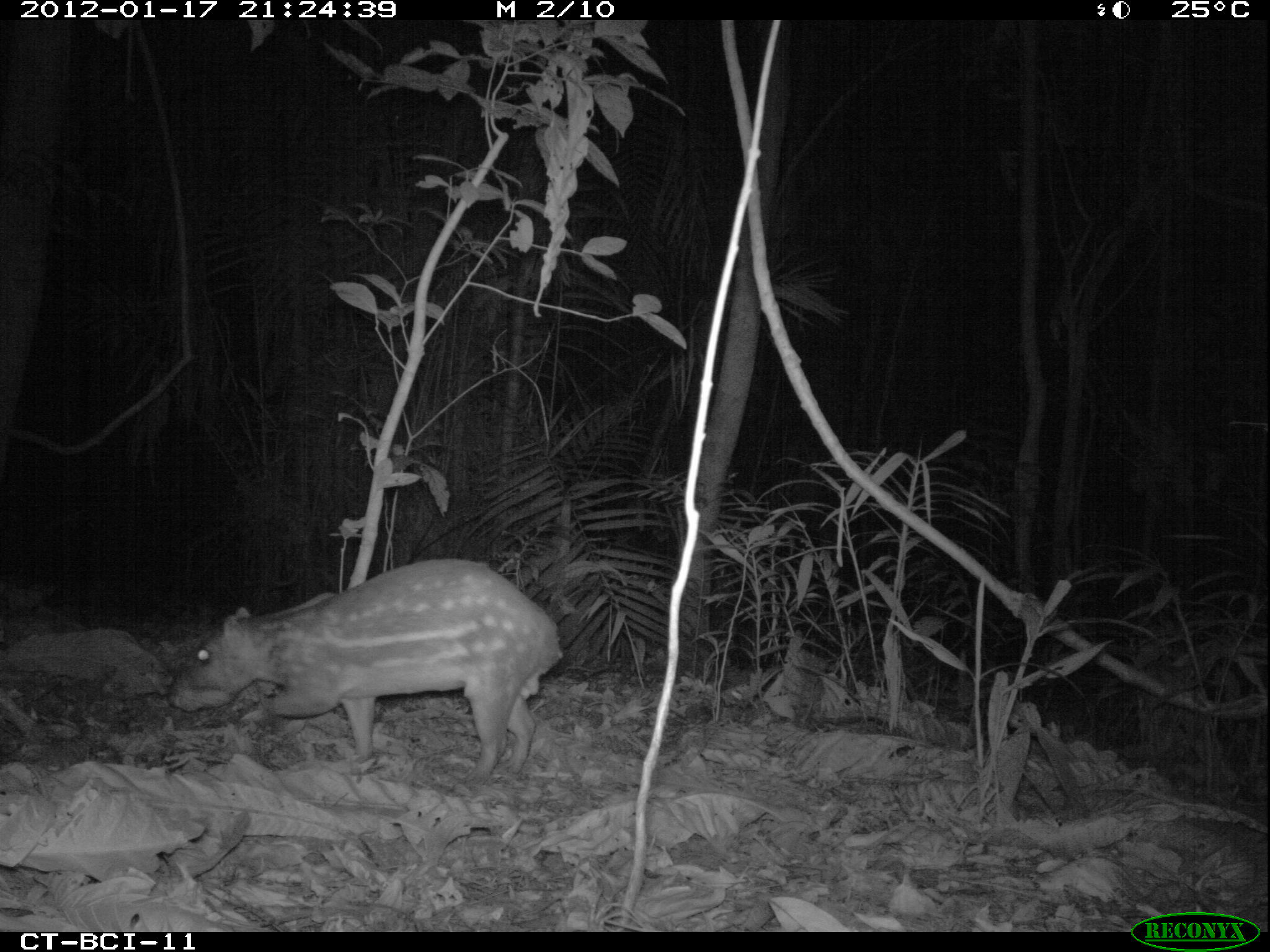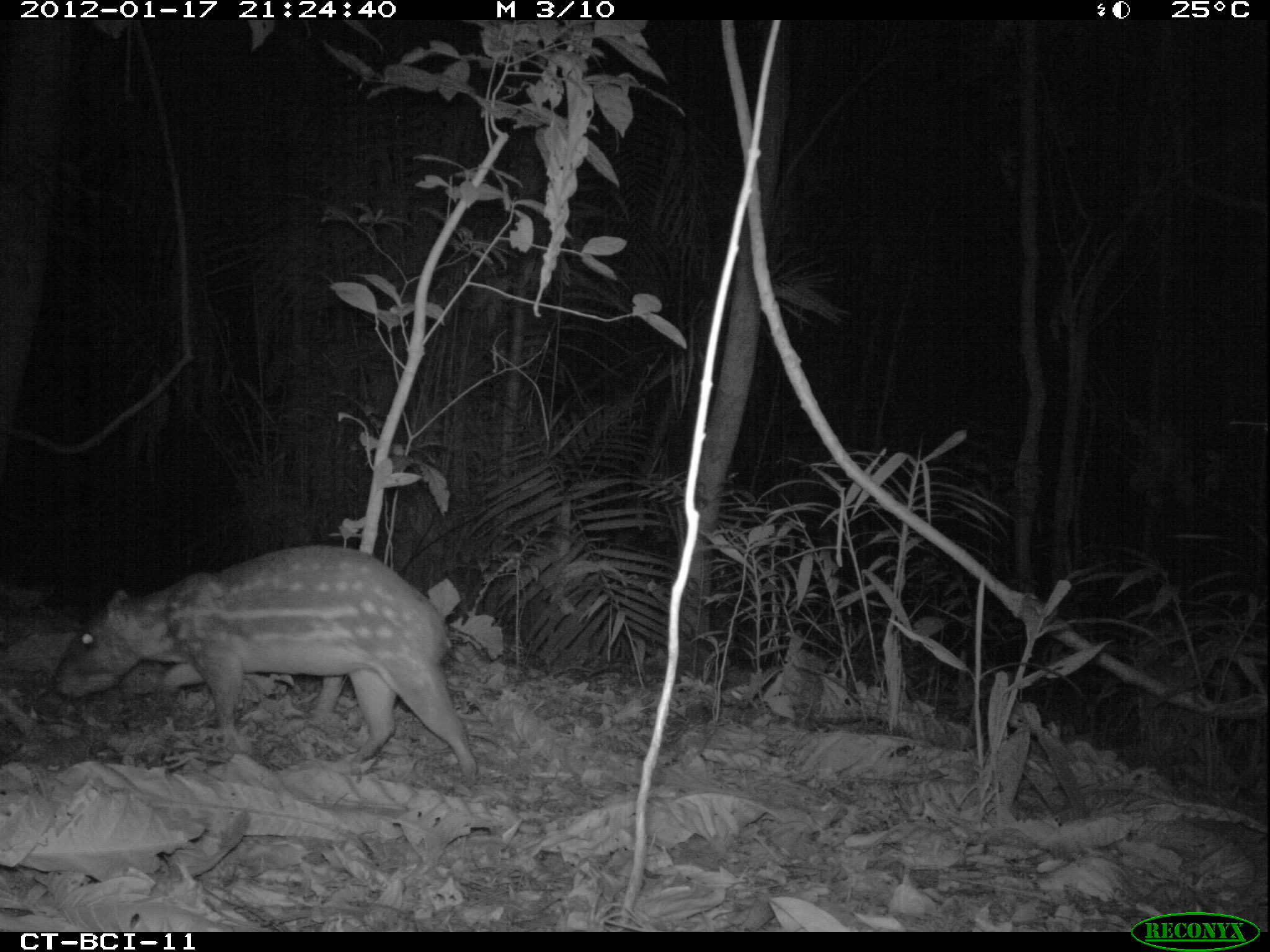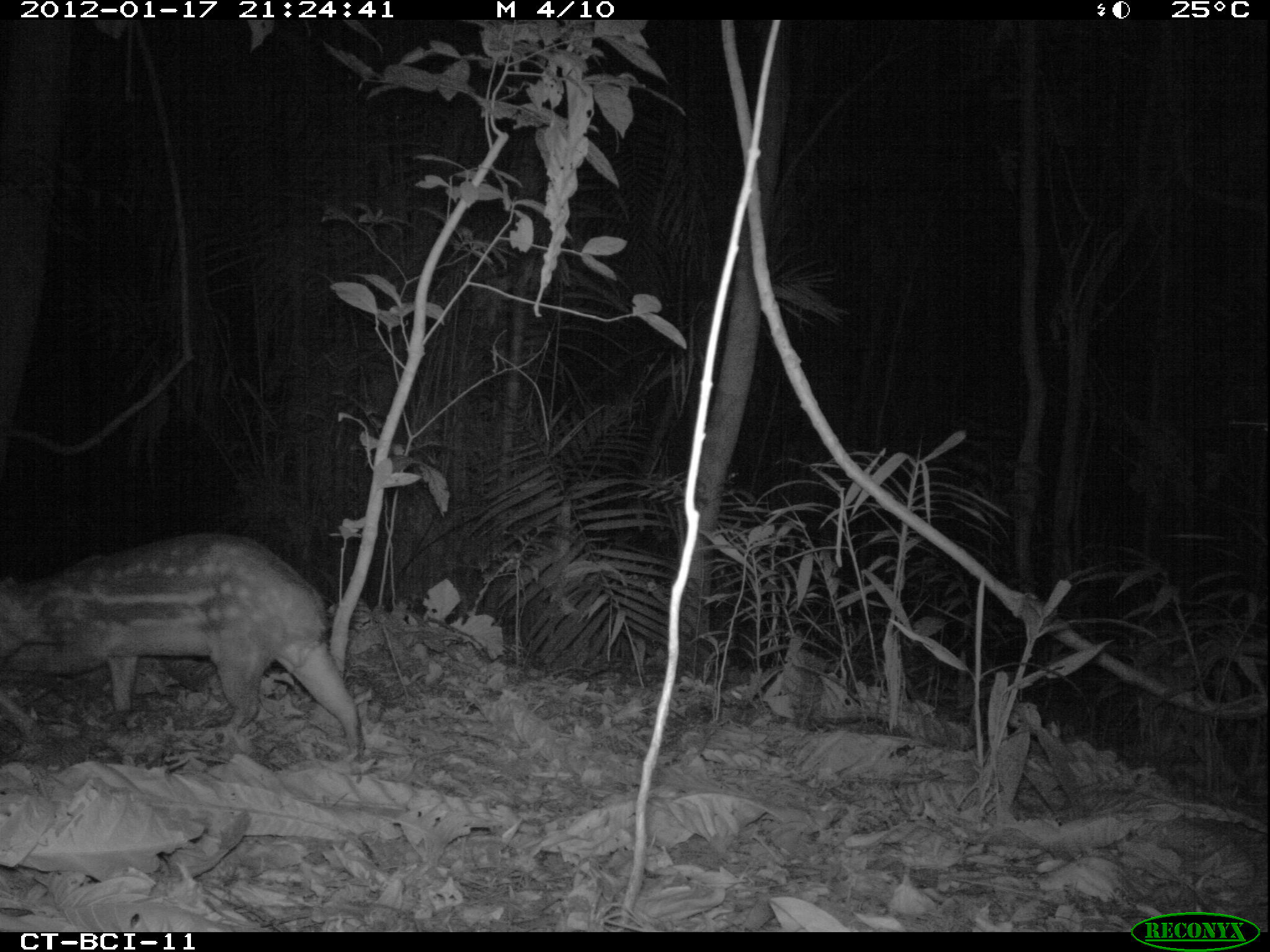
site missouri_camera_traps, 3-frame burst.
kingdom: Animalia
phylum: Chordata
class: Mammalia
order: Rodentia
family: Cuniculidae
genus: Cuniculus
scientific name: Cuniculus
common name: paca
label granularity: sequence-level